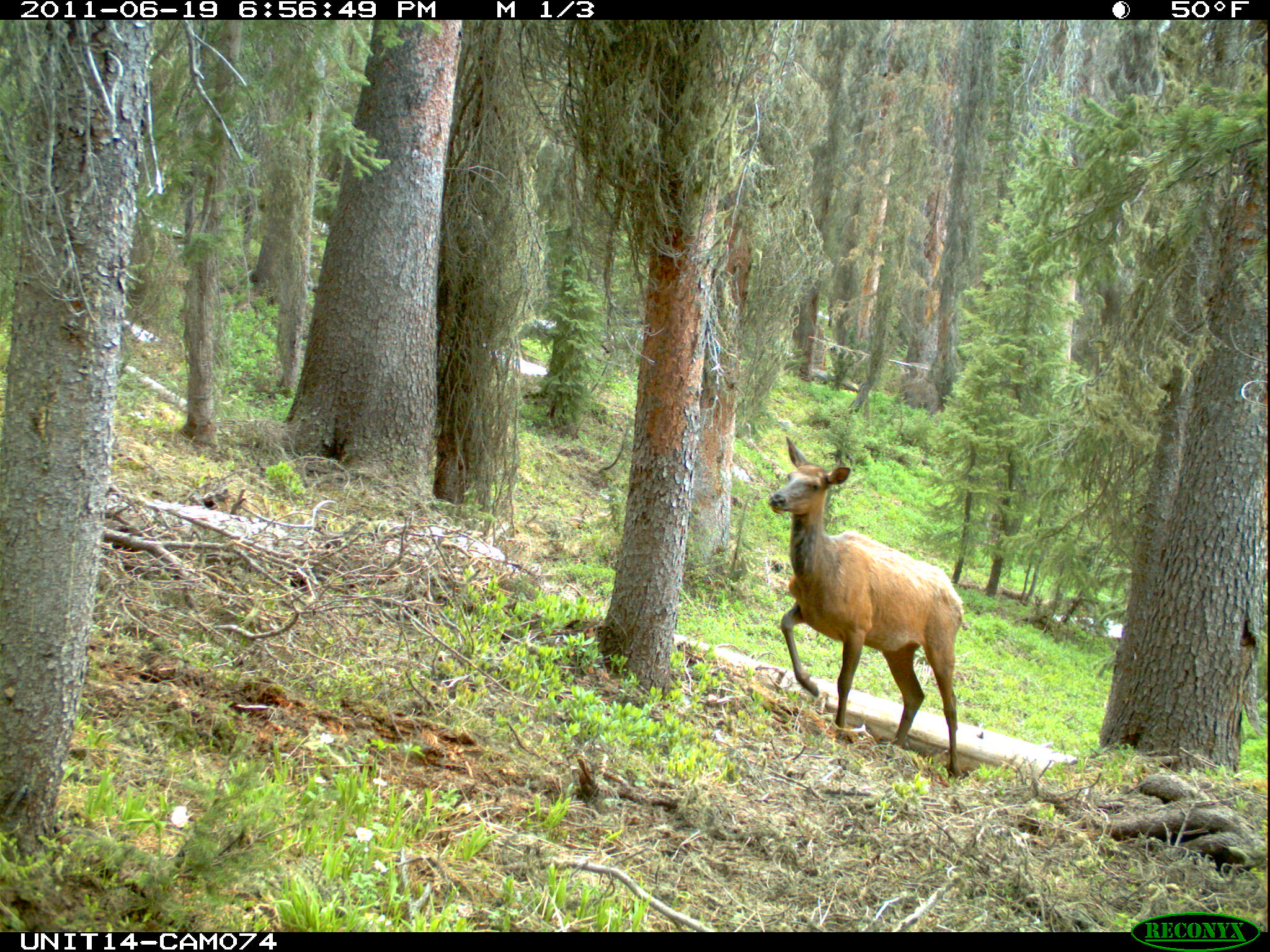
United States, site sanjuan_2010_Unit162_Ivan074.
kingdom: Animalia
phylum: Chordata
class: Mammalia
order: Artiodactyla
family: Cervidae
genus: Cervus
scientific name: Cervus elaphus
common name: red deer